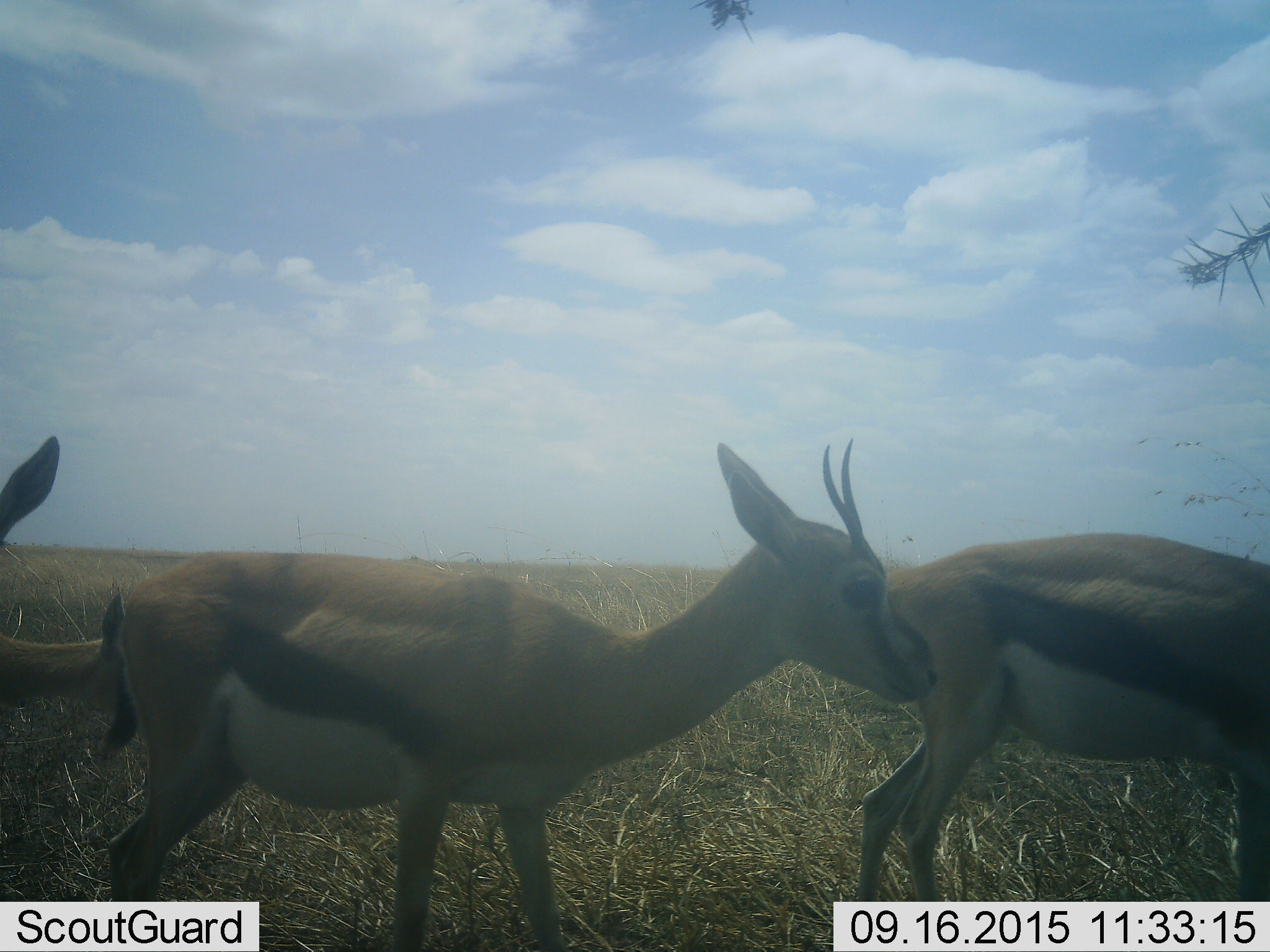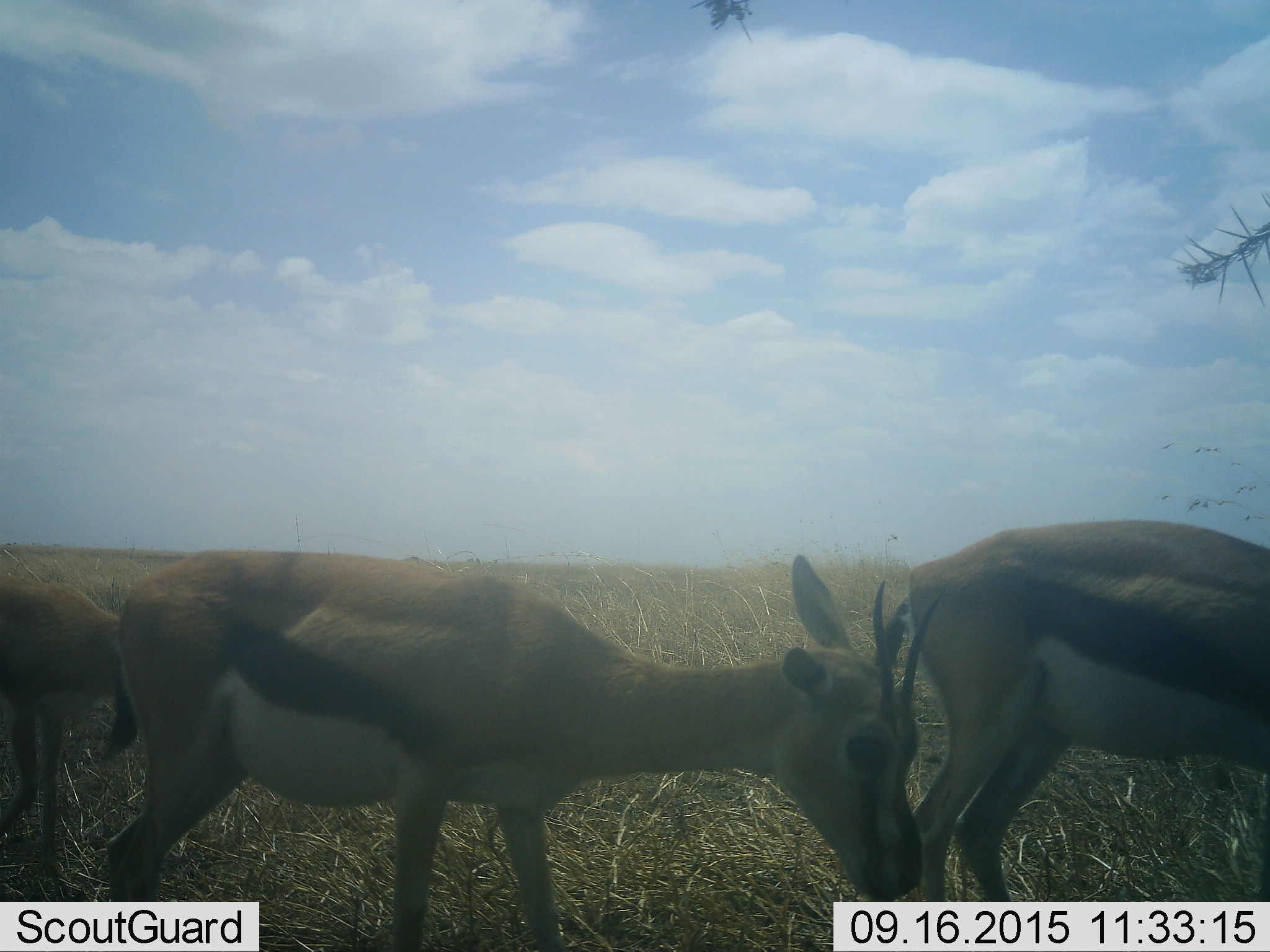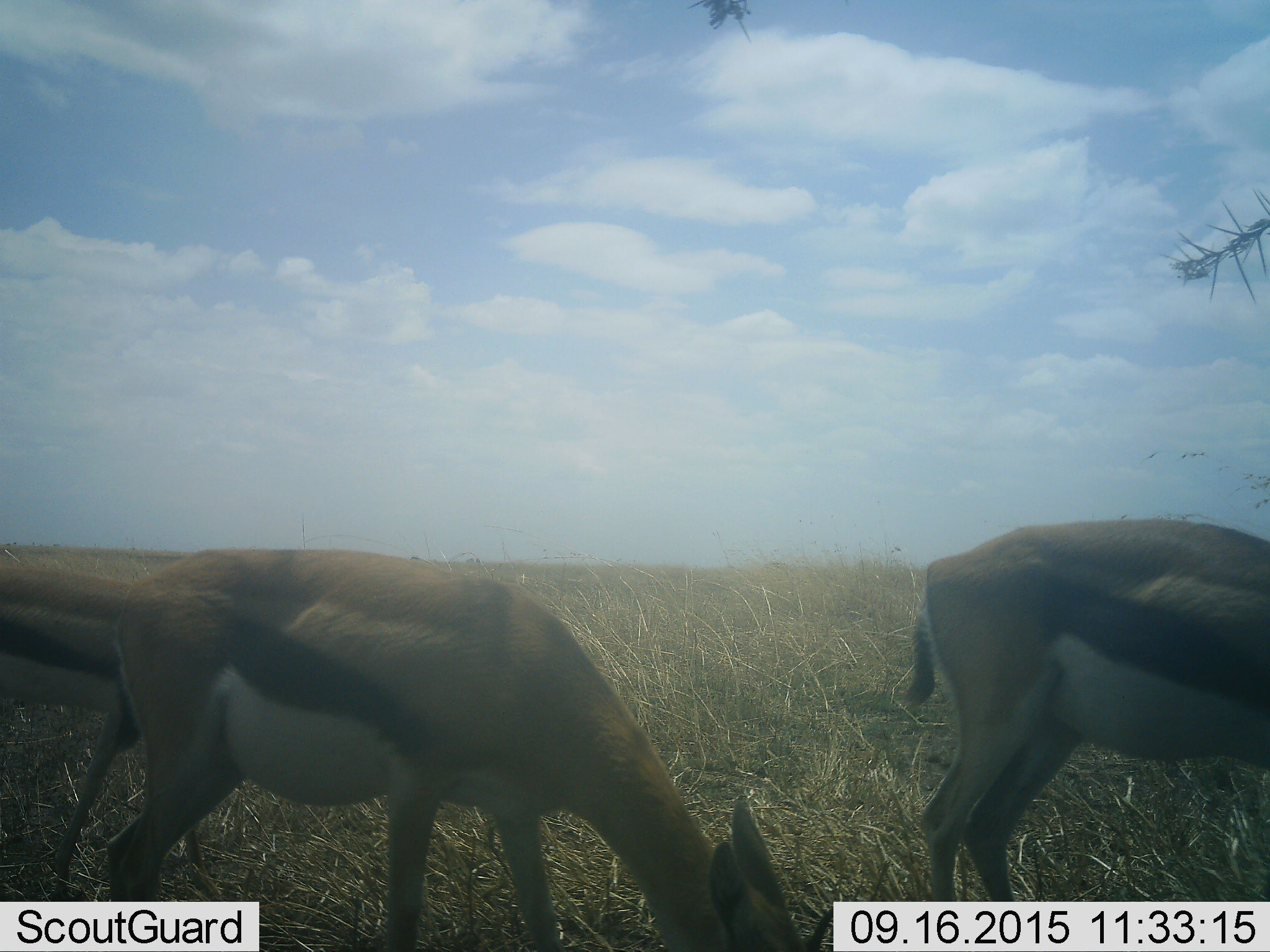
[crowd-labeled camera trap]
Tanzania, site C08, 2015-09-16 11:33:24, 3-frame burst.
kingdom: Animalia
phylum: Chordata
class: Mammalia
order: Artiodactyla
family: Bovidae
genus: Eudorcas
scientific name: Eudorcas thomsonii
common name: thomson's gazelle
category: gazellethomsons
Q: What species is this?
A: Gazellethomsons (thomson's gazelle) (Eudorcas thomsonii).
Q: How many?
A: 3.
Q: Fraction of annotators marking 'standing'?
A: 67%.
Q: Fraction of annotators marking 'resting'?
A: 0%.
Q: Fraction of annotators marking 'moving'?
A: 39%.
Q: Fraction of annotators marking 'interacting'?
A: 0%.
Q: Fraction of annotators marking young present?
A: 6%.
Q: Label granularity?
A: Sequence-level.